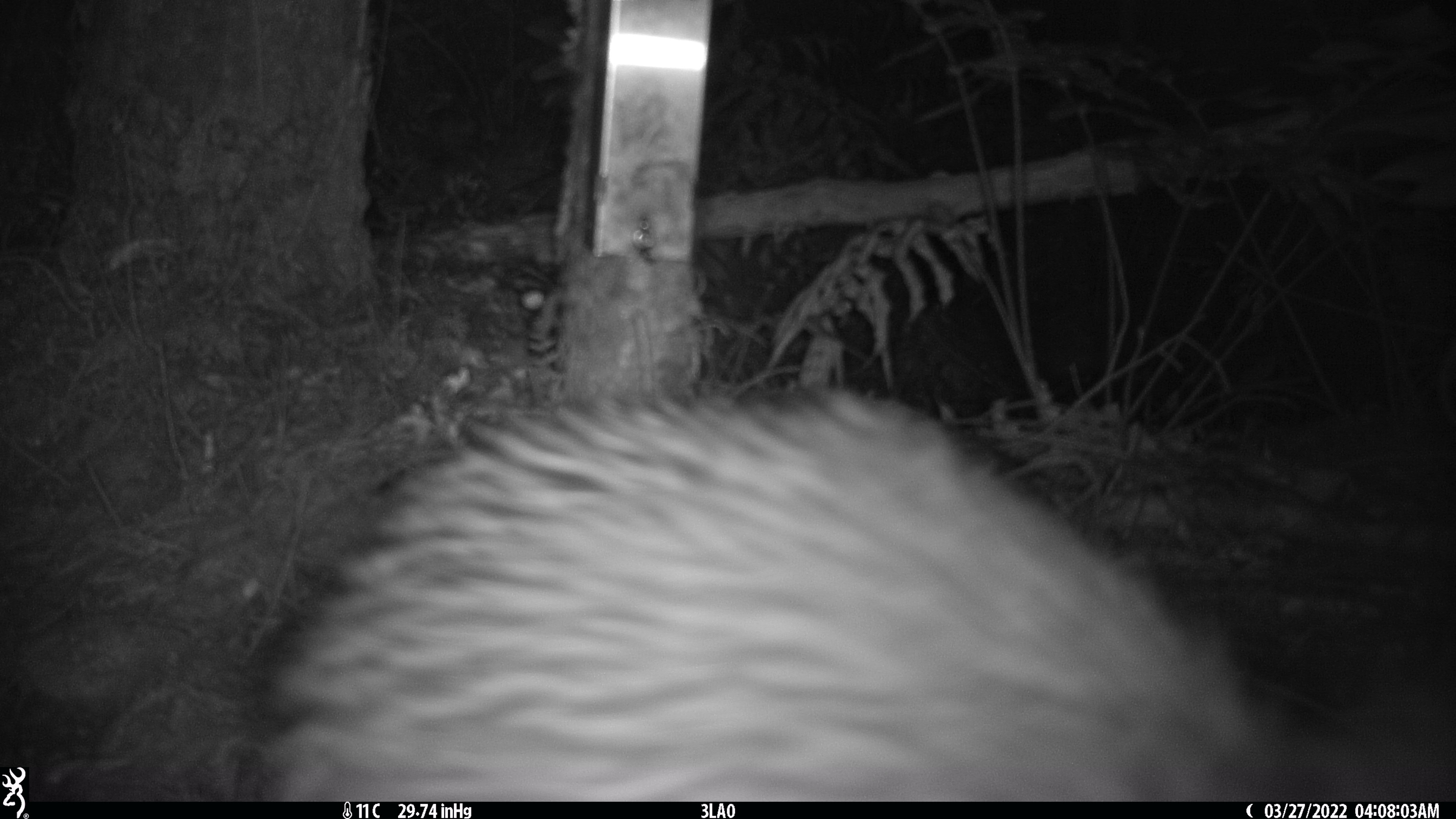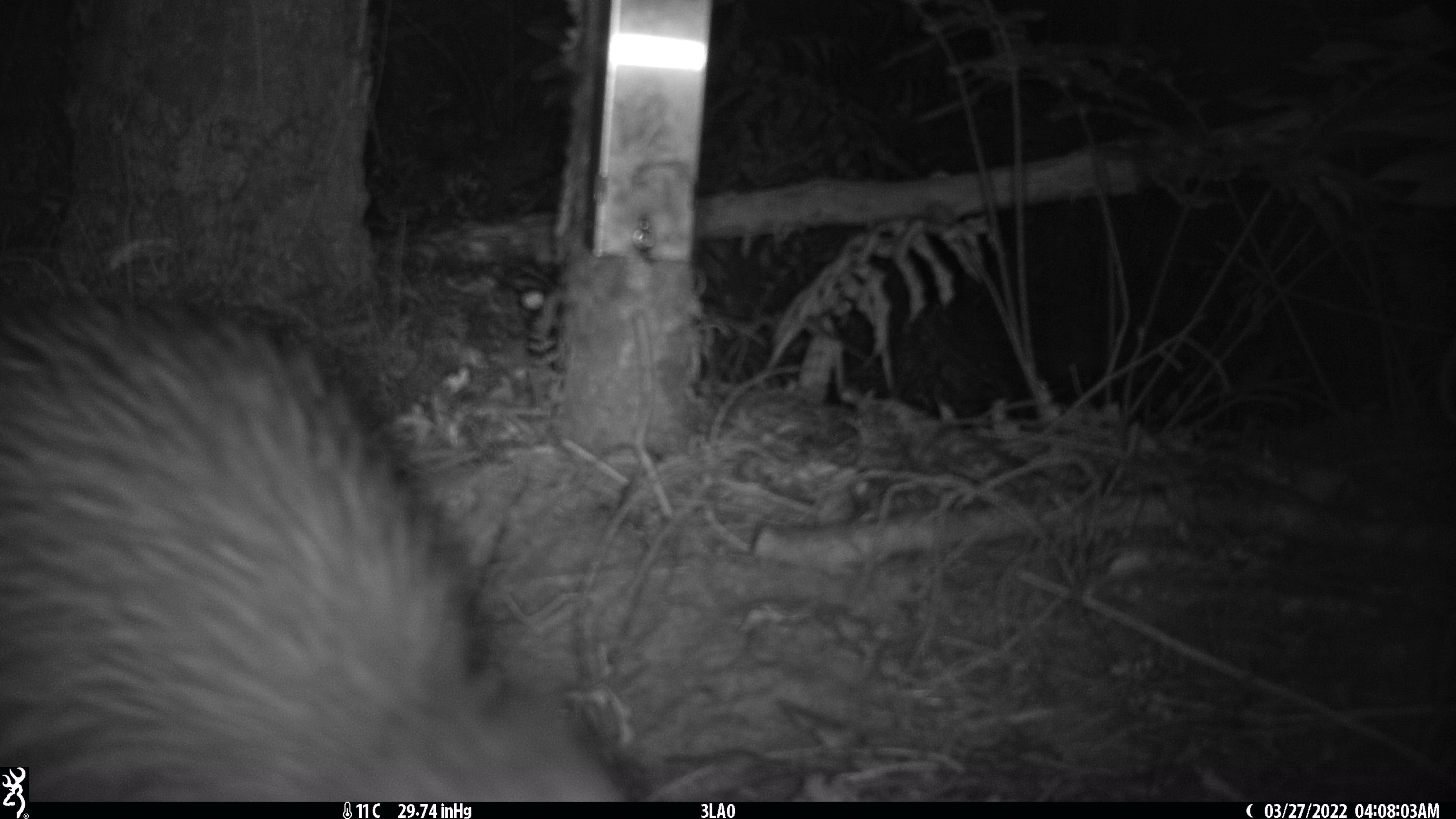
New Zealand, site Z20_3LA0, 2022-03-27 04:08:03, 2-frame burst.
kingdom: Animalia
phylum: Chordata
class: Aves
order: Apterygiformes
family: Apterygidae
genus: Apteryx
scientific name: Apteryx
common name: kiwi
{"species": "kiwi (Apteryx)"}